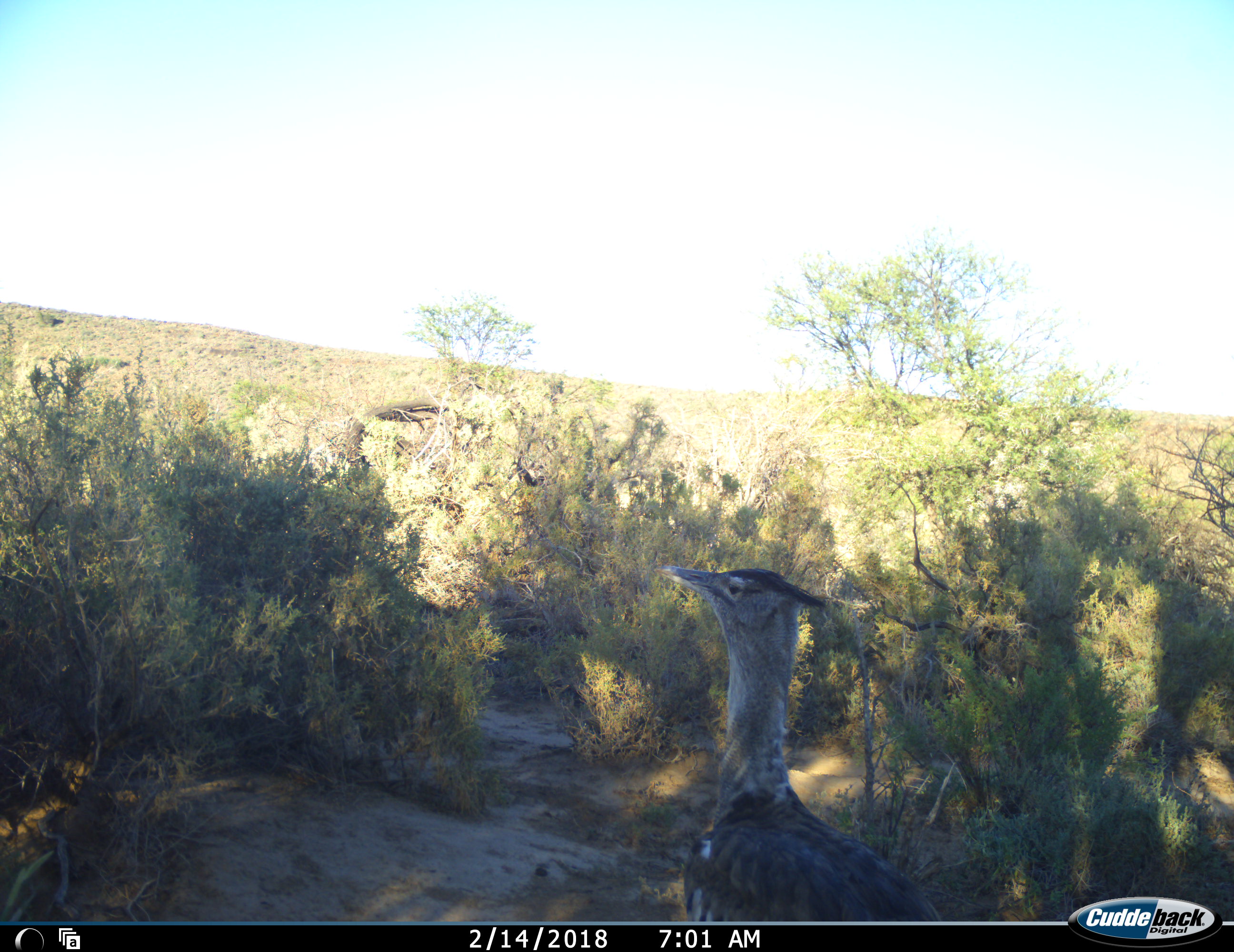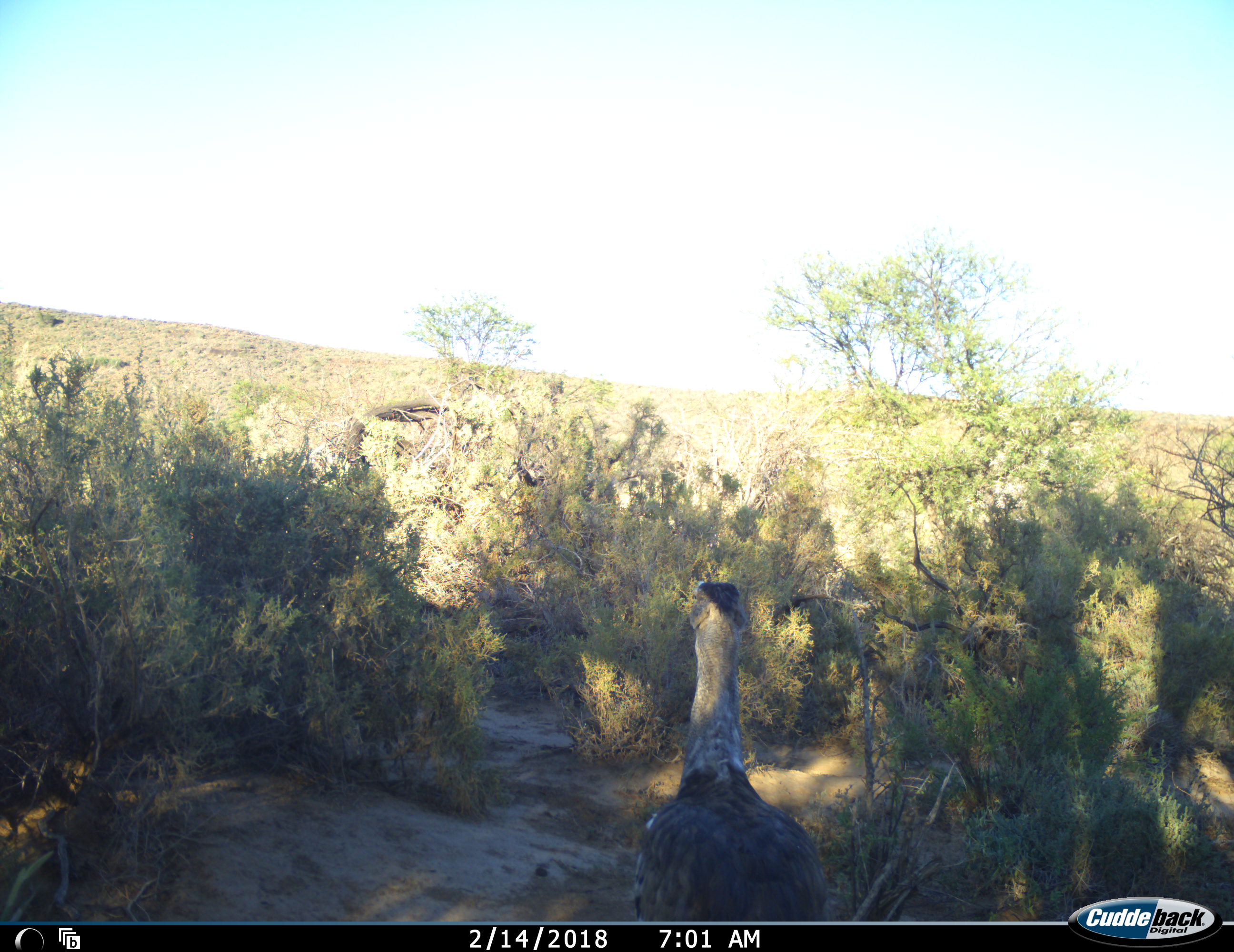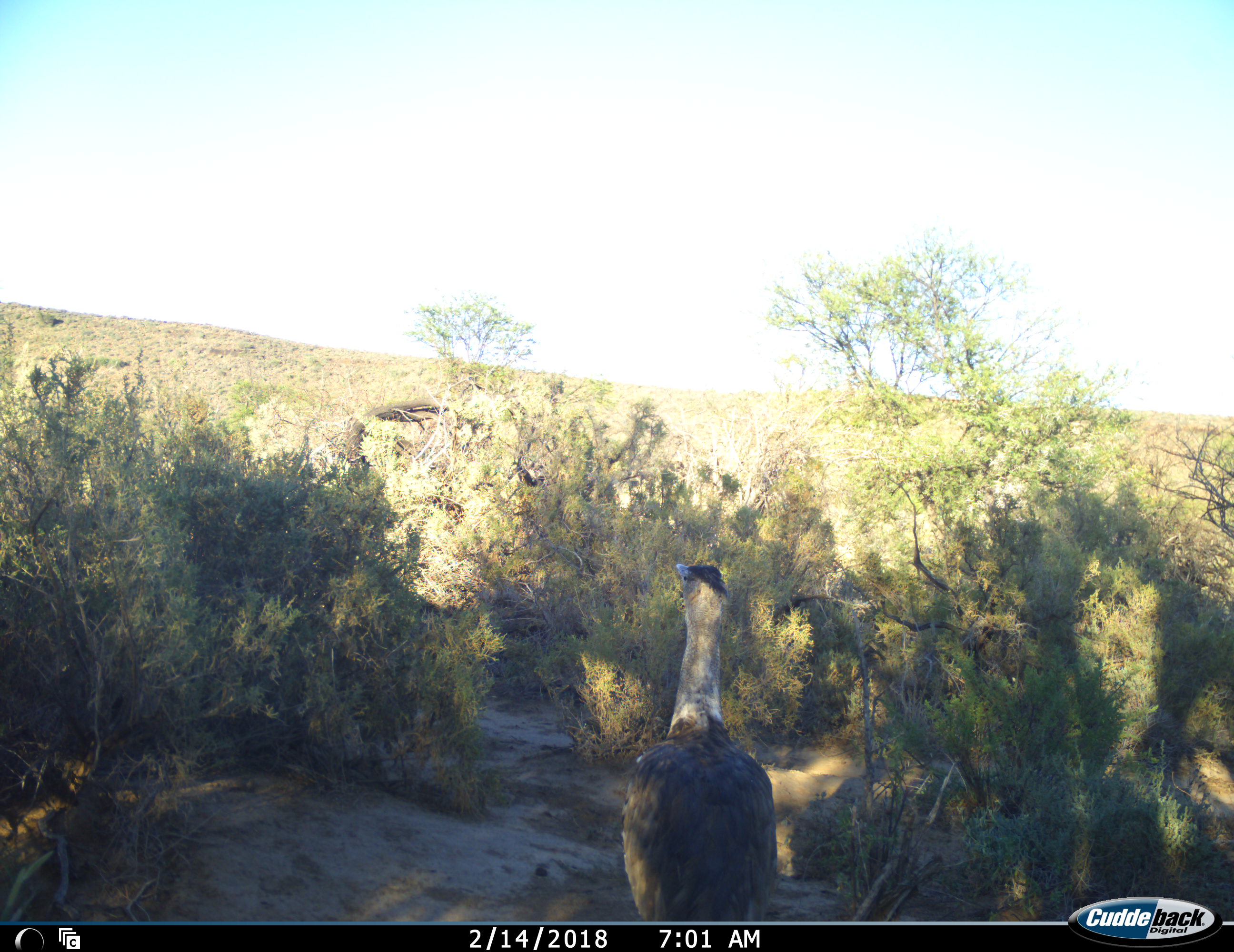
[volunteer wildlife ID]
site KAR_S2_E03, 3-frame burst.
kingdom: Animalia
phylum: Chordata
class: Aves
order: Otidiformes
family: Otididae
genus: Ardeotis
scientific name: Ardeotis kori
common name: kori bustard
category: bustardkori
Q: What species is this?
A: Bustardkori (kori bustard) (Ardeotis kori).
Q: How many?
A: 1.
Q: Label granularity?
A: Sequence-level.